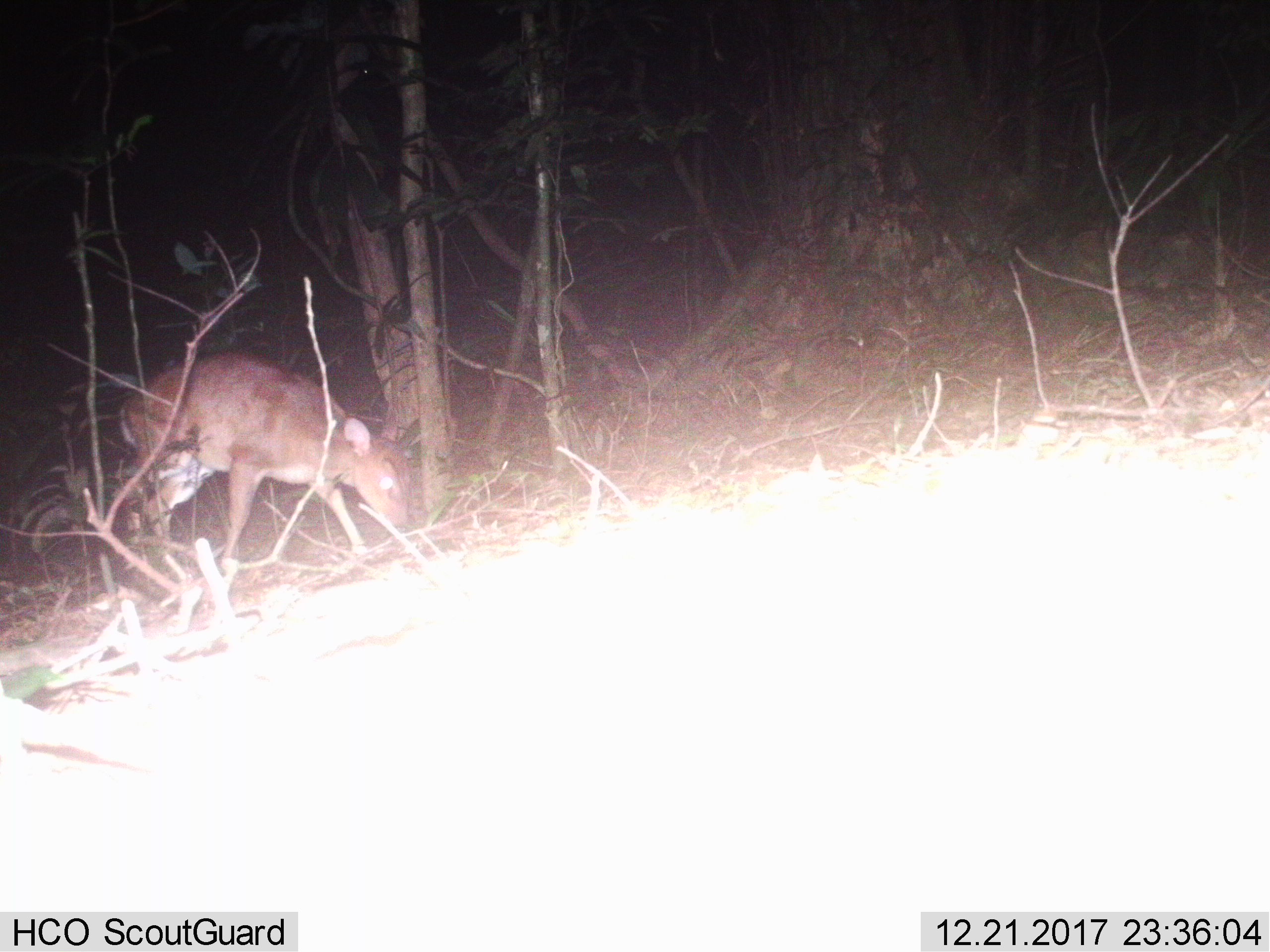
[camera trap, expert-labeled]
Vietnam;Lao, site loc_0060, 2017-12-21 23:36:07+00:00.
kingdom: Animalia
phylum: Chordata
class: Mammalia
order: Artiodactyla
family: Cervidae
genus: Muntiacus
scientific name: Muntiacus vuquangensis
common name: large-antlered muntjac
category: large antlered muntjac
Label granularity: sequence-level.